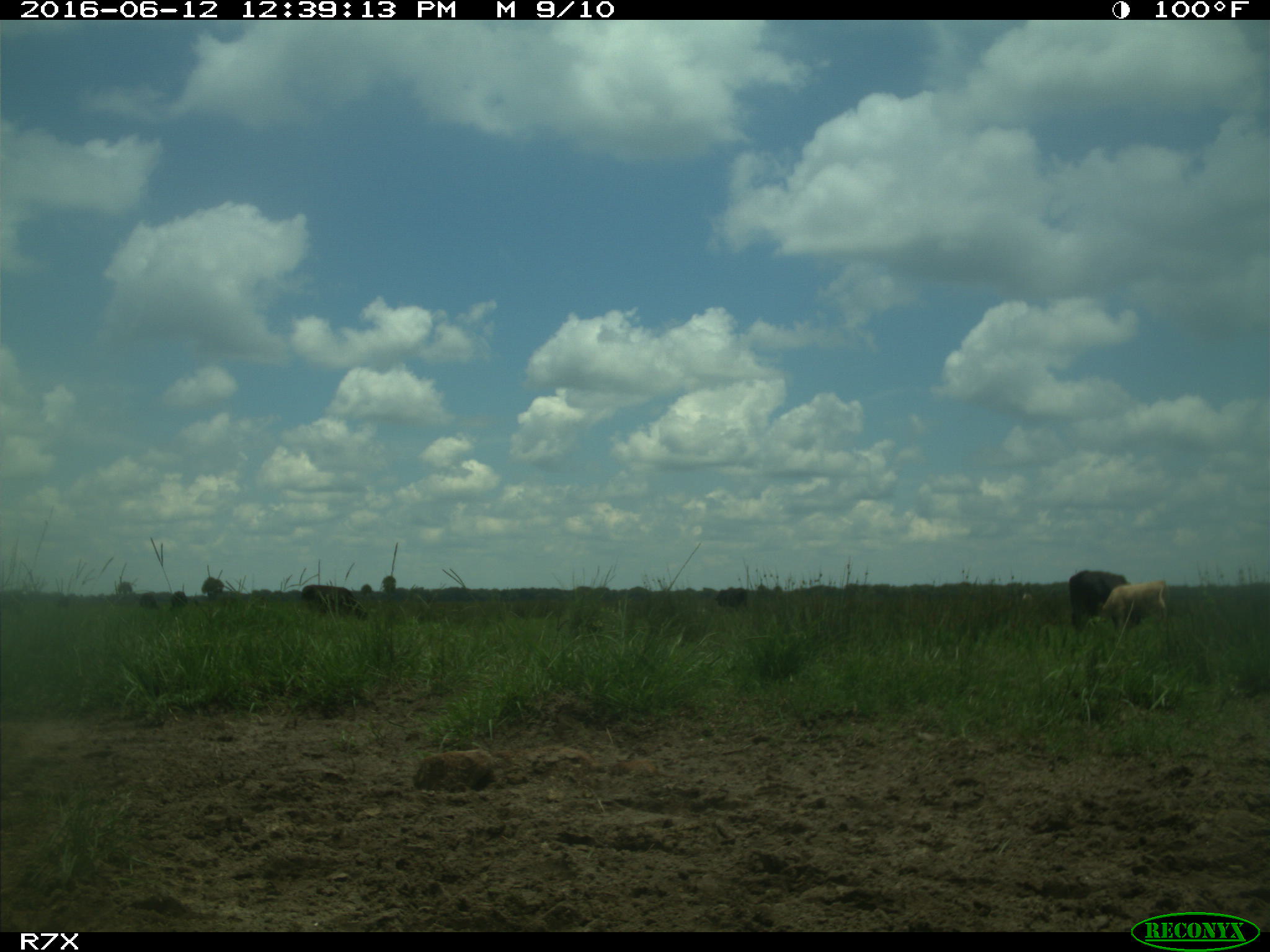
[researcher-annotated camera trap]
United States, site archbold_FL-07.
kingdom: Animalia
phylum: Chordata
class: Mammalia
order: Artiodactyla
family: Bovidae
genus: Bos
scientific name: Bos taurus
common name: domestic cow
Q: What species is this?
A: Bos taurus (domestic cow).